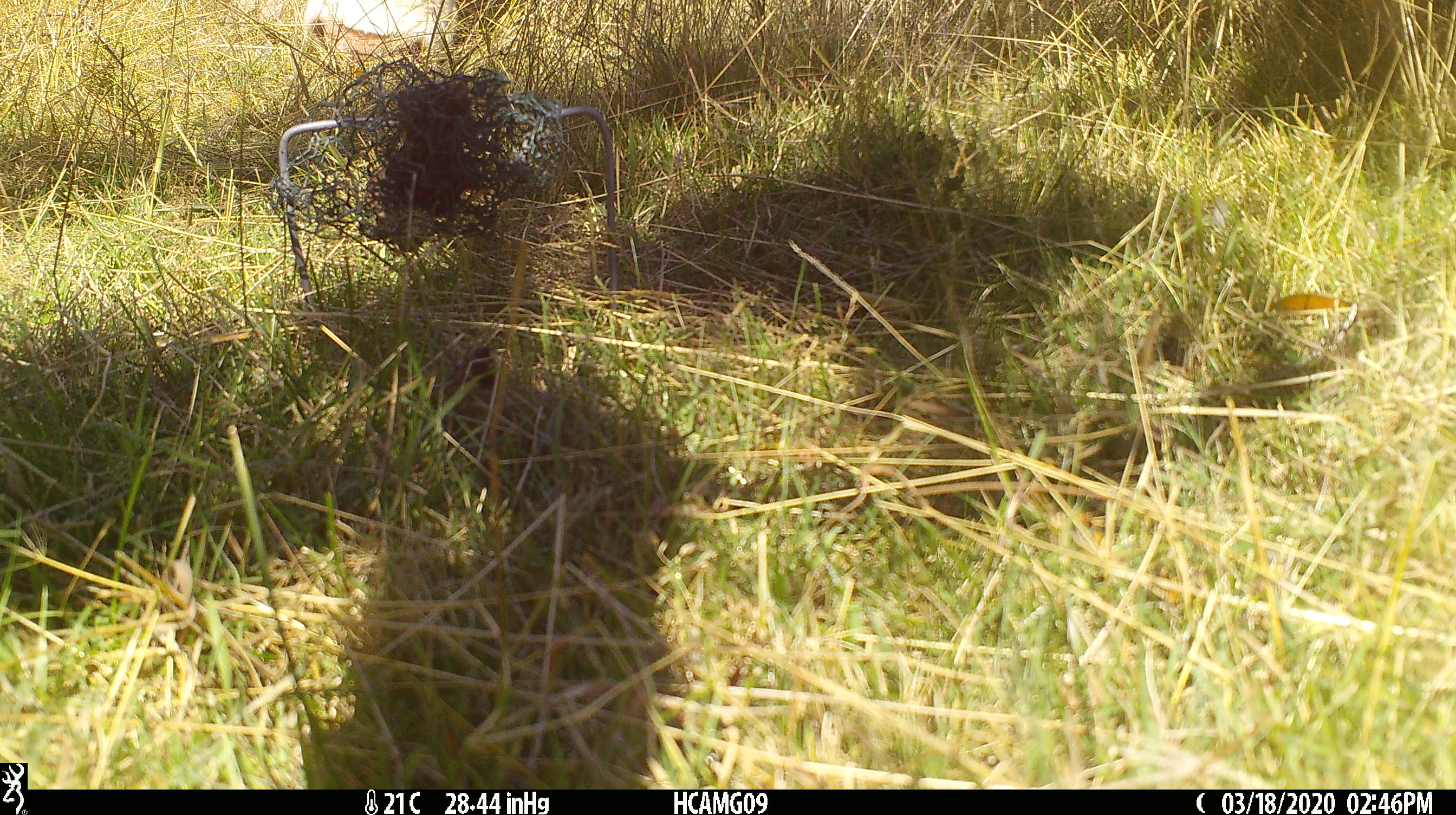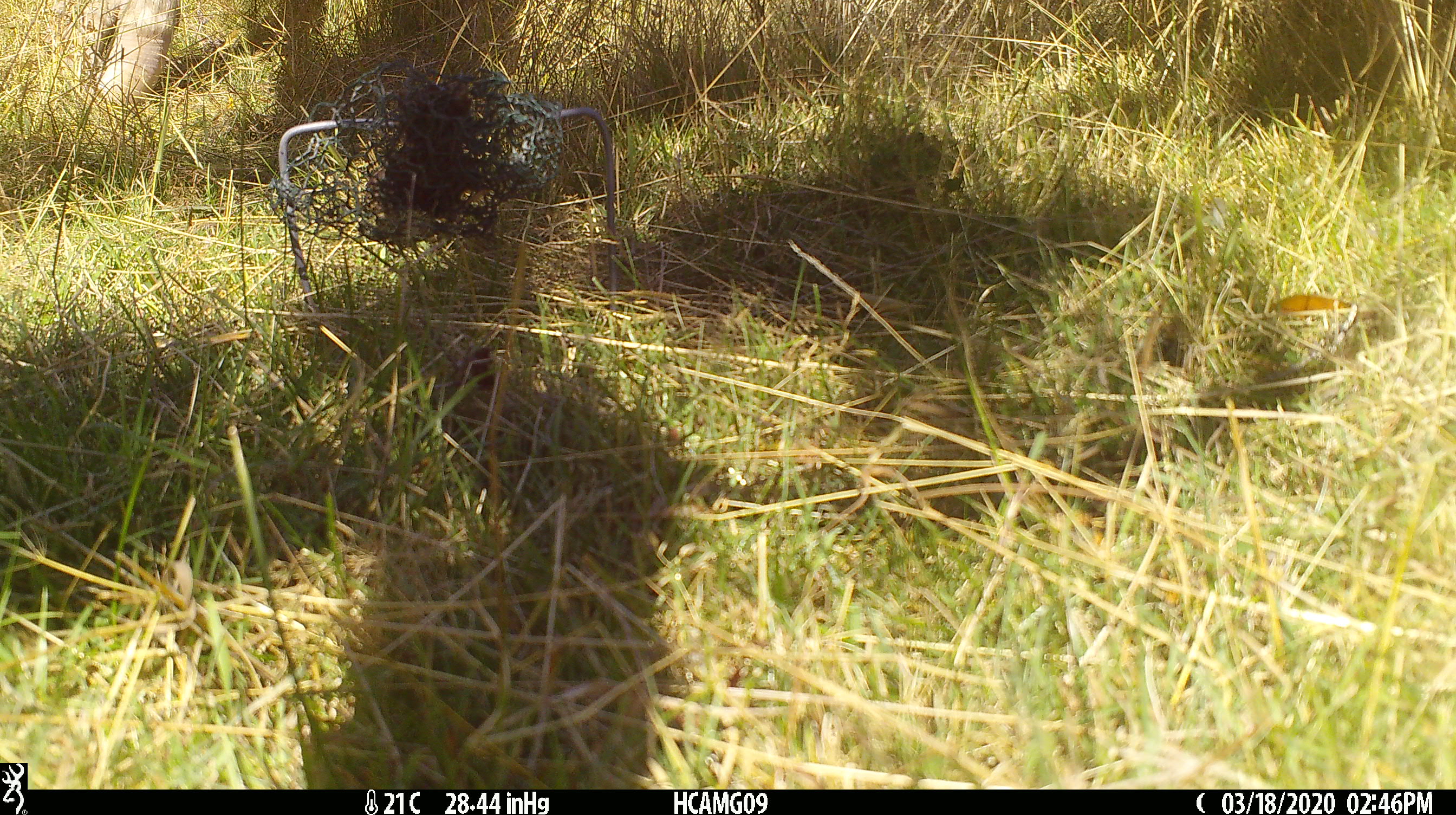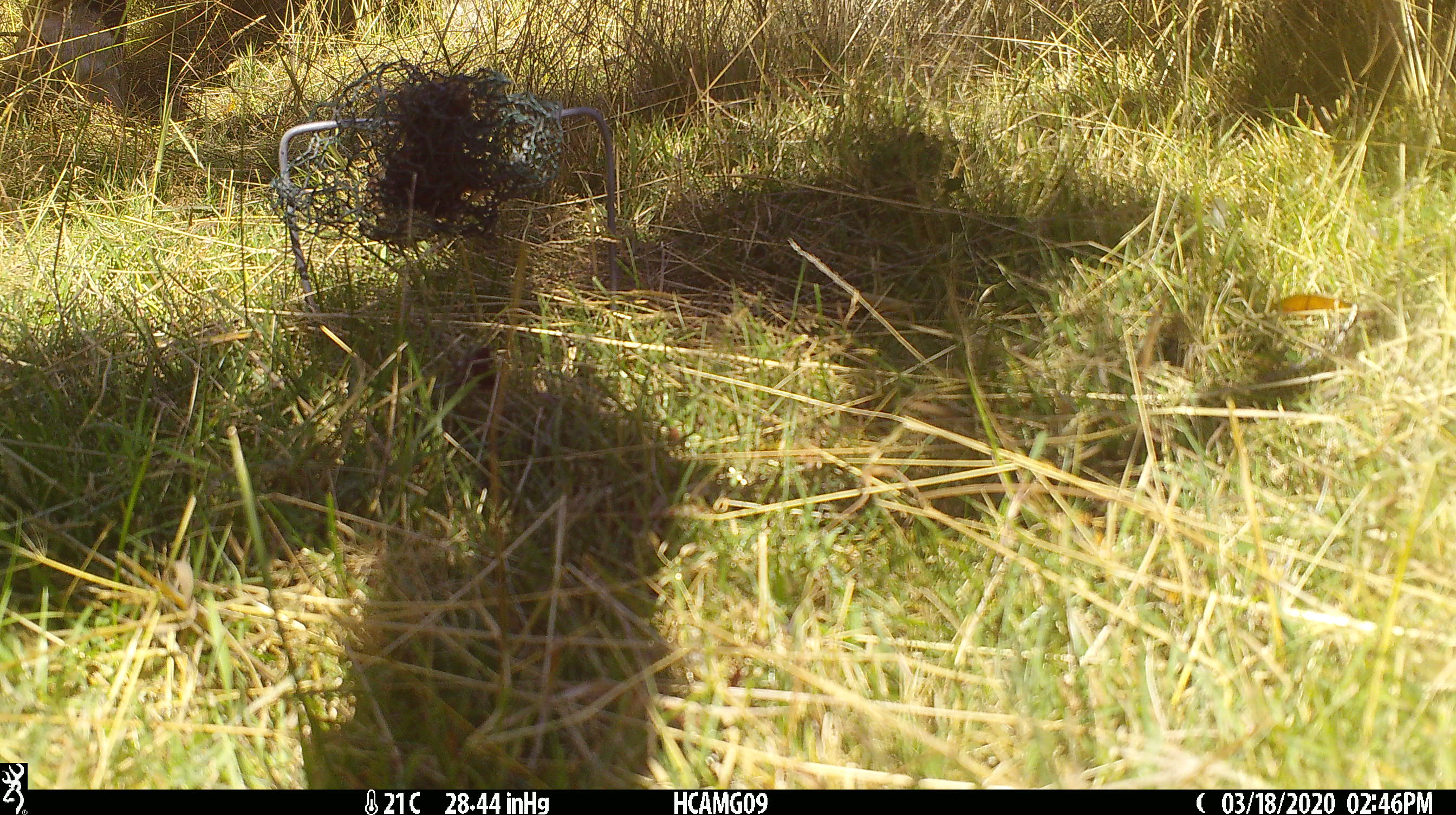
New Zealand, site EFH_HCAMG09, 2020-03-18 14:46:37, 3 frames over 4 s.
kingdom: Animalia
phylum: Chordata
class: Mammalia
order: Artiodactyla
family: Bovidae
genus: Bos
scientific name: Bos taurus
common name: domestic cow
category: cow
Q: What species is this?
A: Cow (domestic cow) (Bos taurus).